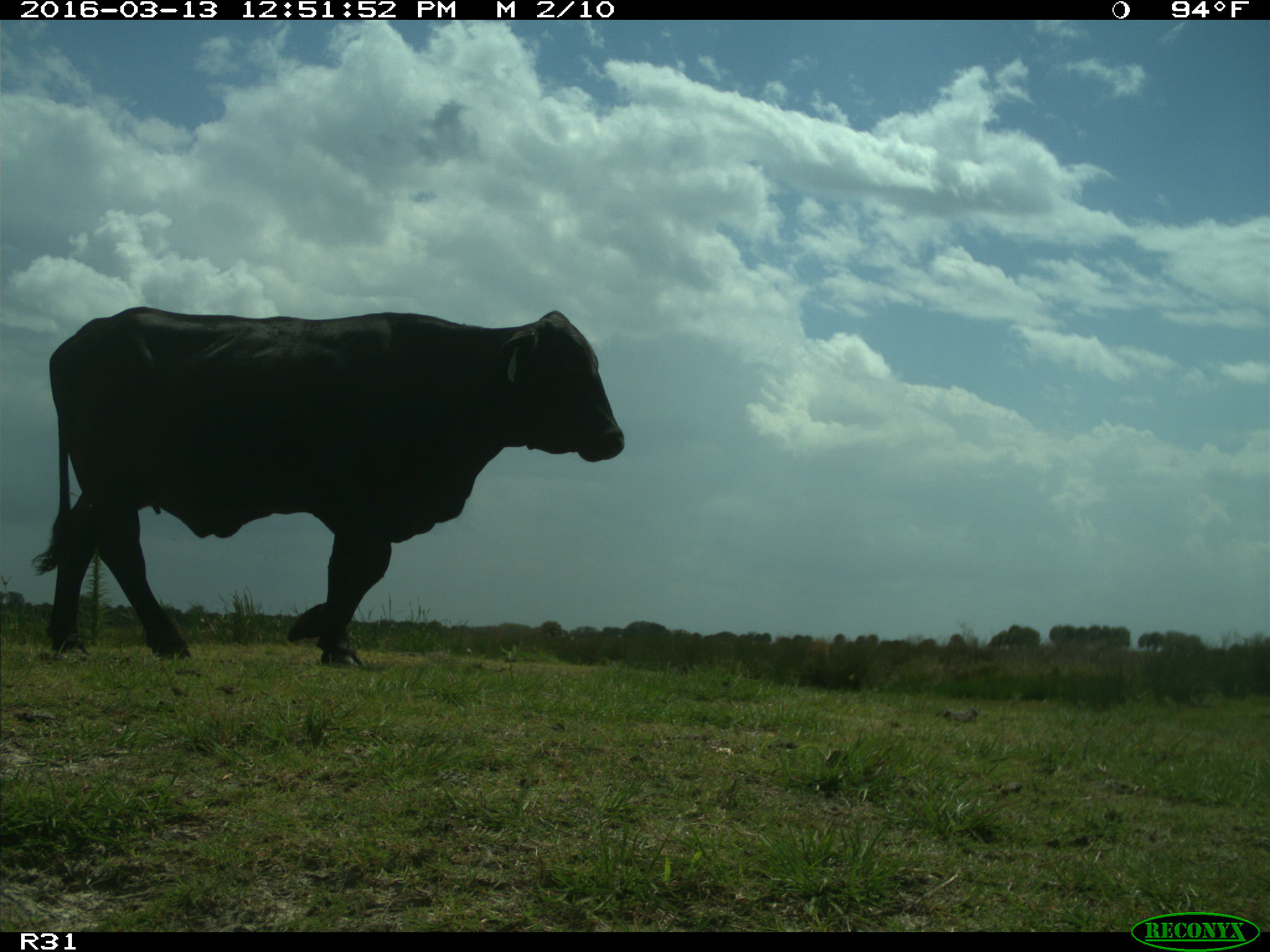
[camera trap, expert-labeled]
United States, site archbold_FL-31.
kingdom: Animalia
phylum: Chordata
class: Mammalia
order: Artiodactyla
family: Bovidae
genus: Bos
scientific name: Bos taurus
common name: domestic cow